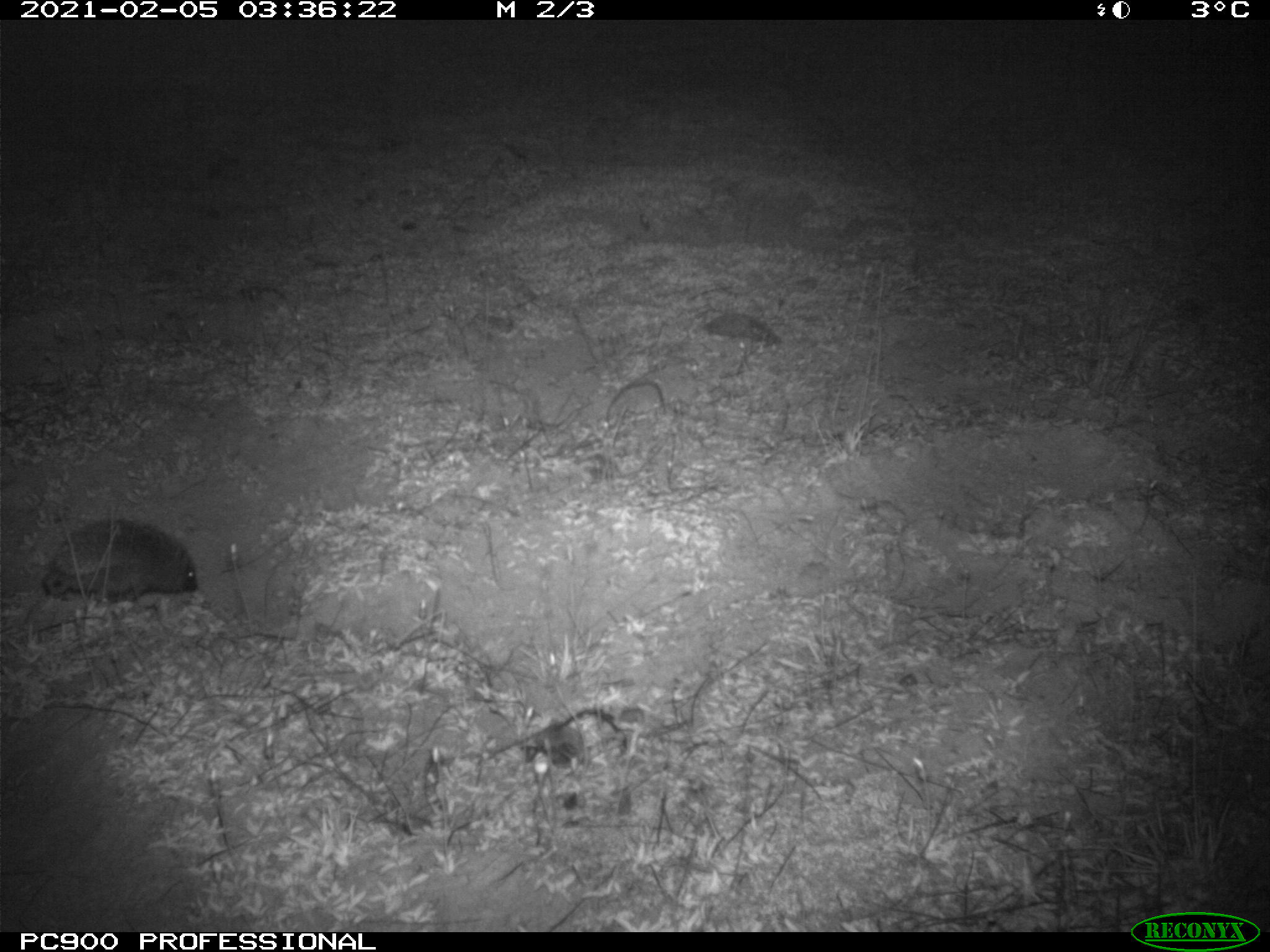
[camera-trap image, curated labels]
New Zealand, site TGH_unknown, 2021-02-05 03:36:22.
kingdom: Animalia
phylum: Chordata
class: Mammalia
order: Eulipotyphla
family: Erinaceidae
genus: Erinaceus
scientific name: Erinaceus europaeus europaeus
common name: european hedgehog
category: hedgehog